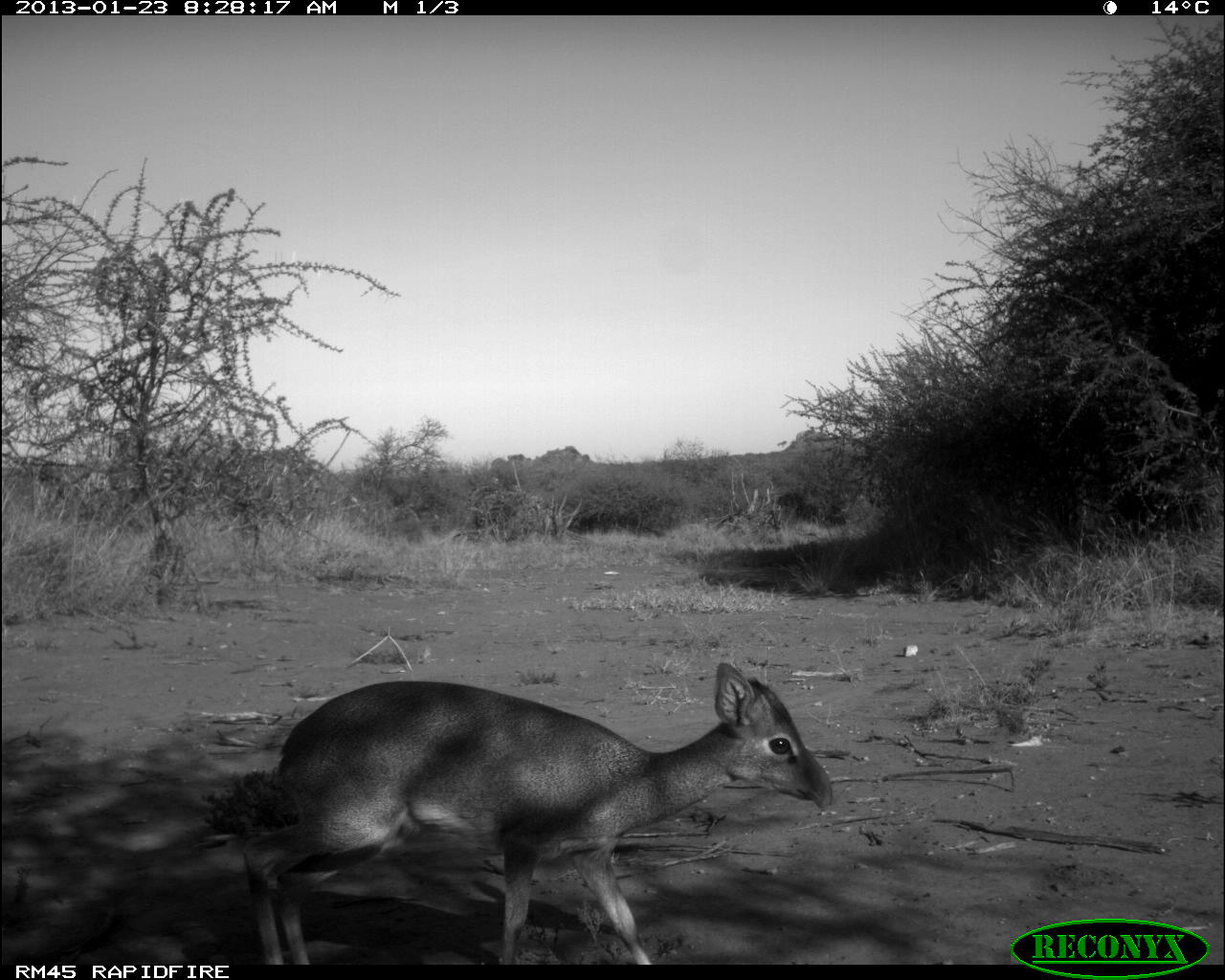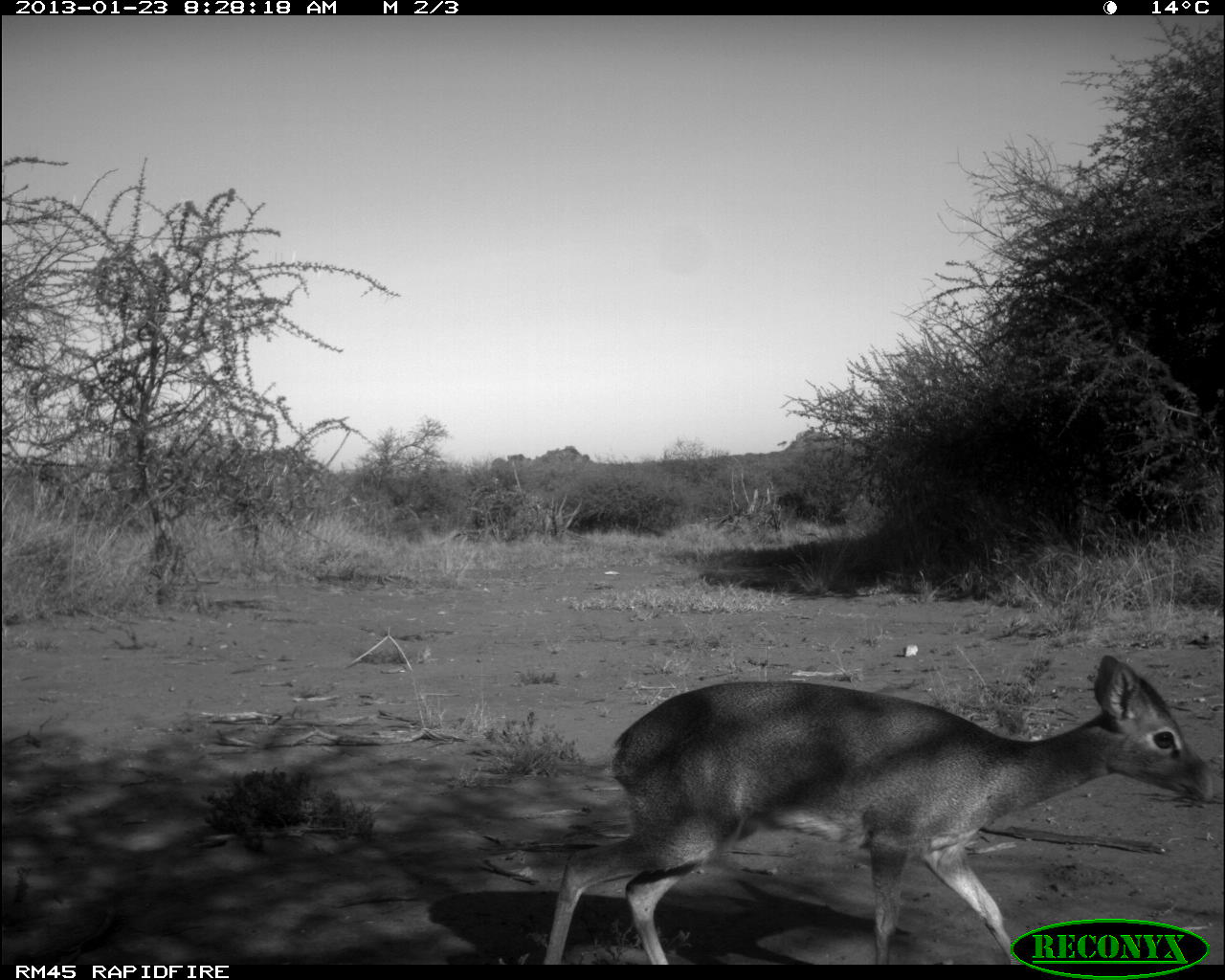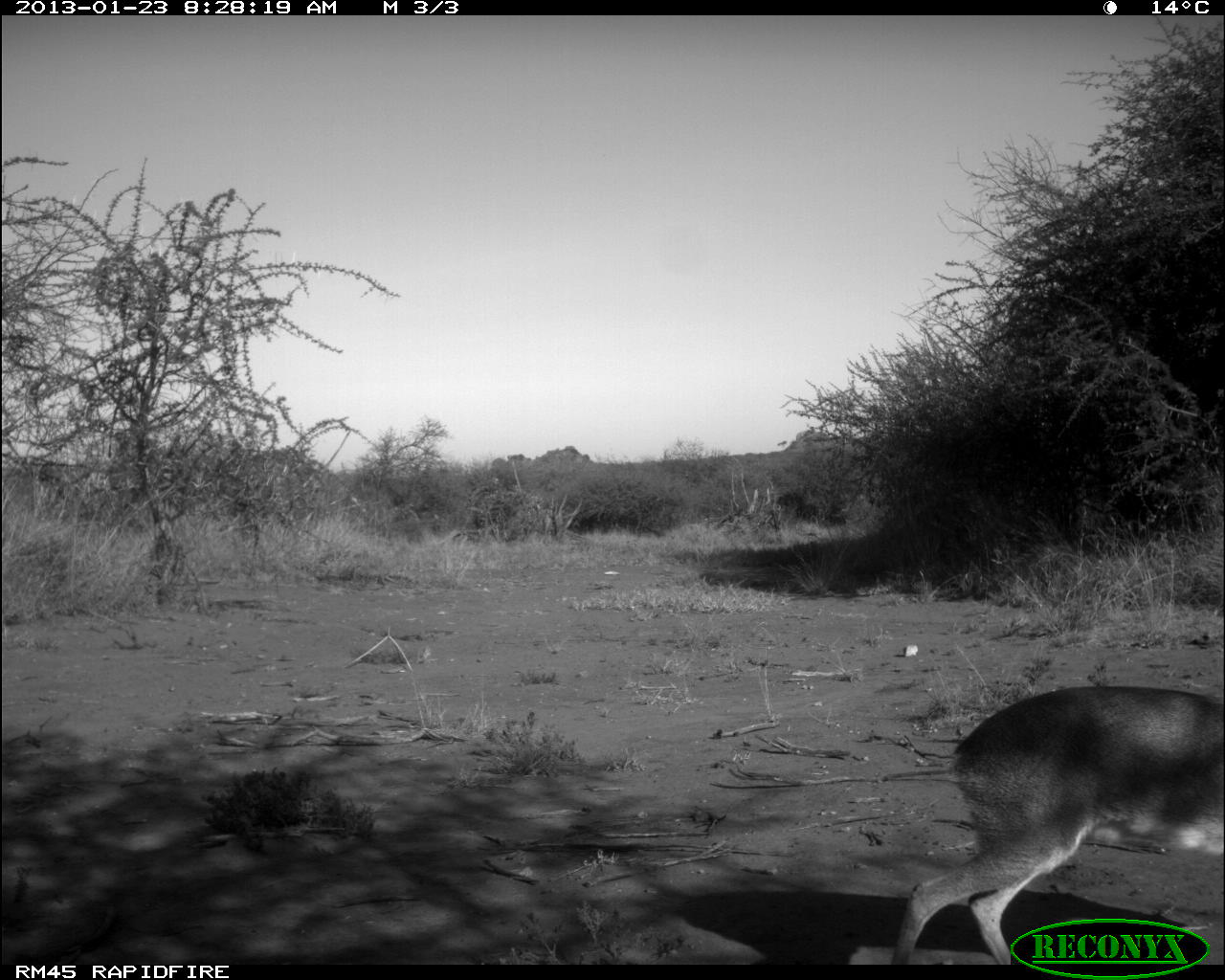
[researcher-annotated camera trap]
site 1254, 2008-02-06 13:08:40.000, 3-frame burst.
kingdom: Animalia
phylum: Chordata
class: Mammalia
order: Artiodactyla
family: Bovidae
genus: Tragelaphus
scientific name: Tragelaphus oryx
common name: eland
Tragelaphus oryx (eland), count 6.